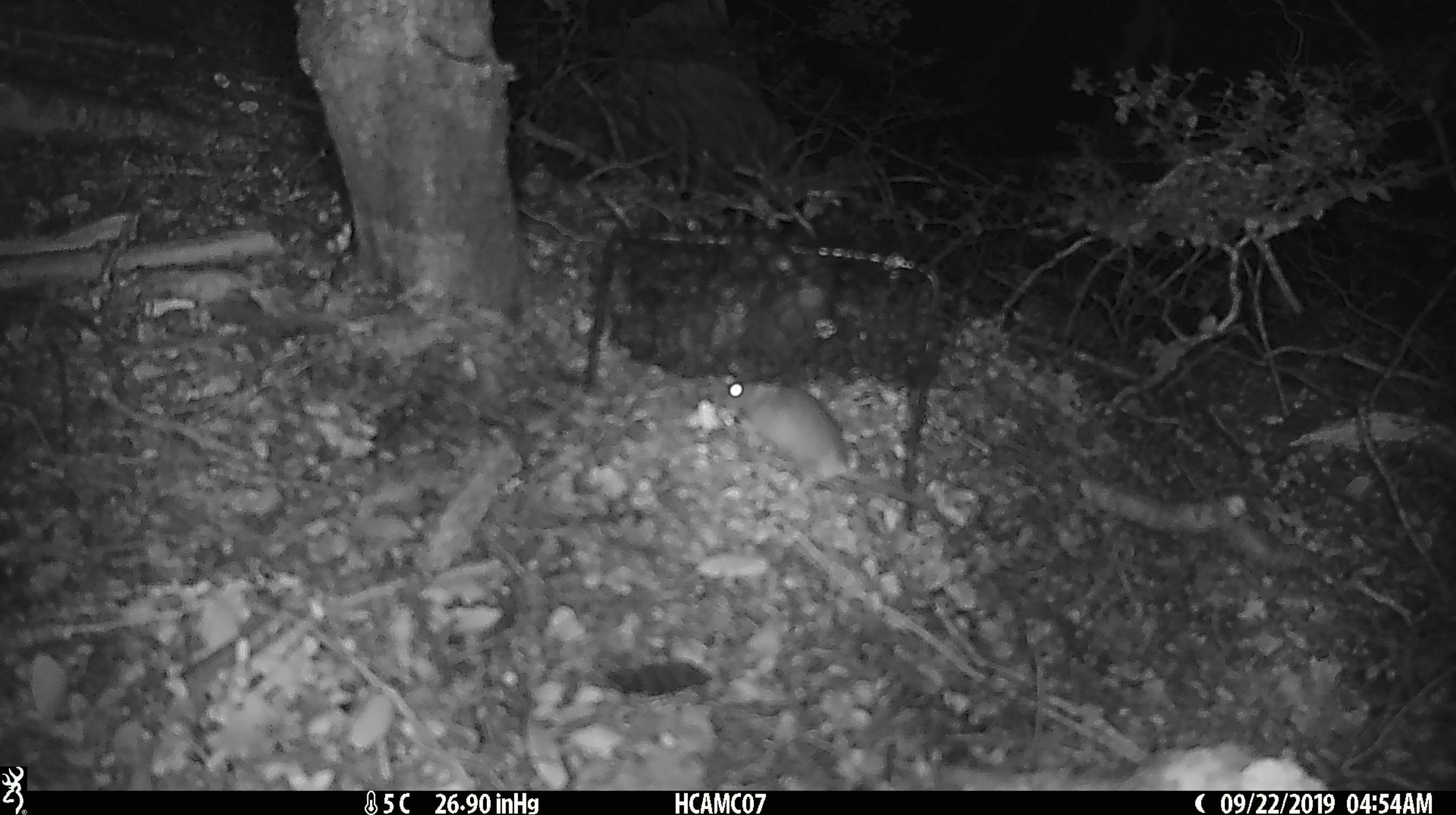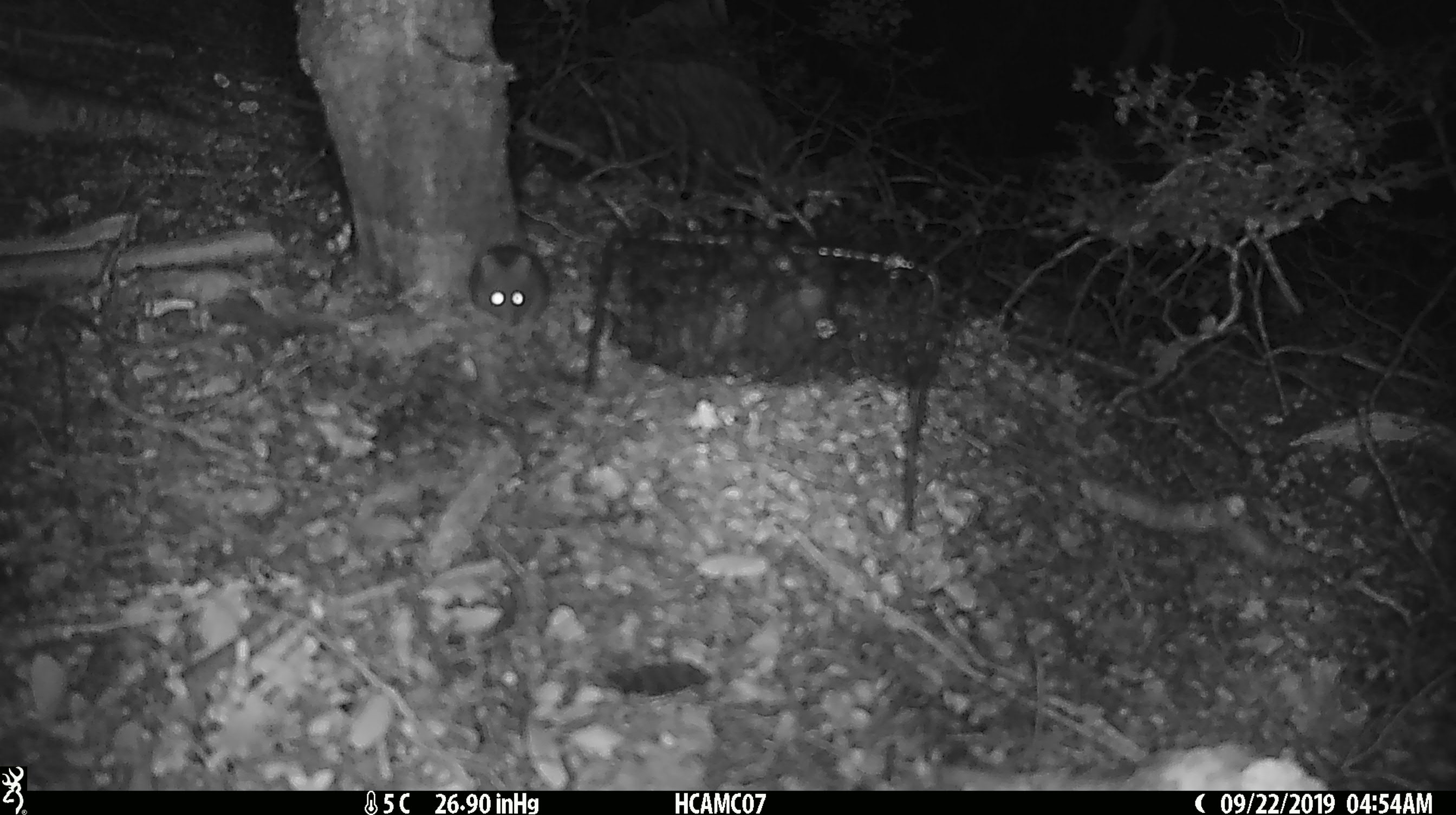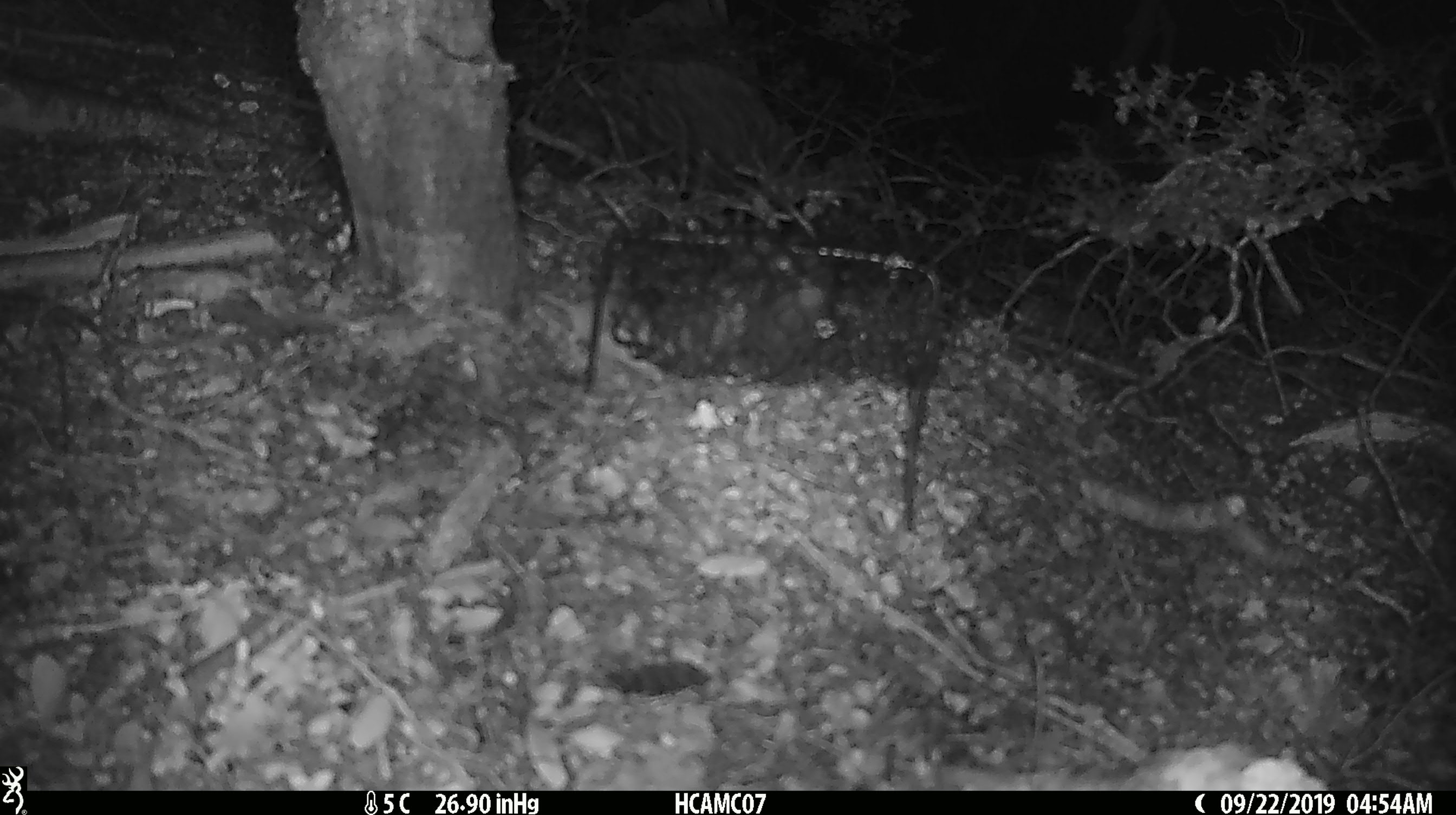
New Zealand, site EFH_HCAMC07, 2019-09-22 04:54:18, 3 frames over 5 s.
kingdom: Animalia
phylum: Chordata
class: Mammalia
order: Rodentia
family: Muridae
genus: Mus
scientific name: Mus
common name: mouse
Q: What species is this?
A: Mouse (Mus).